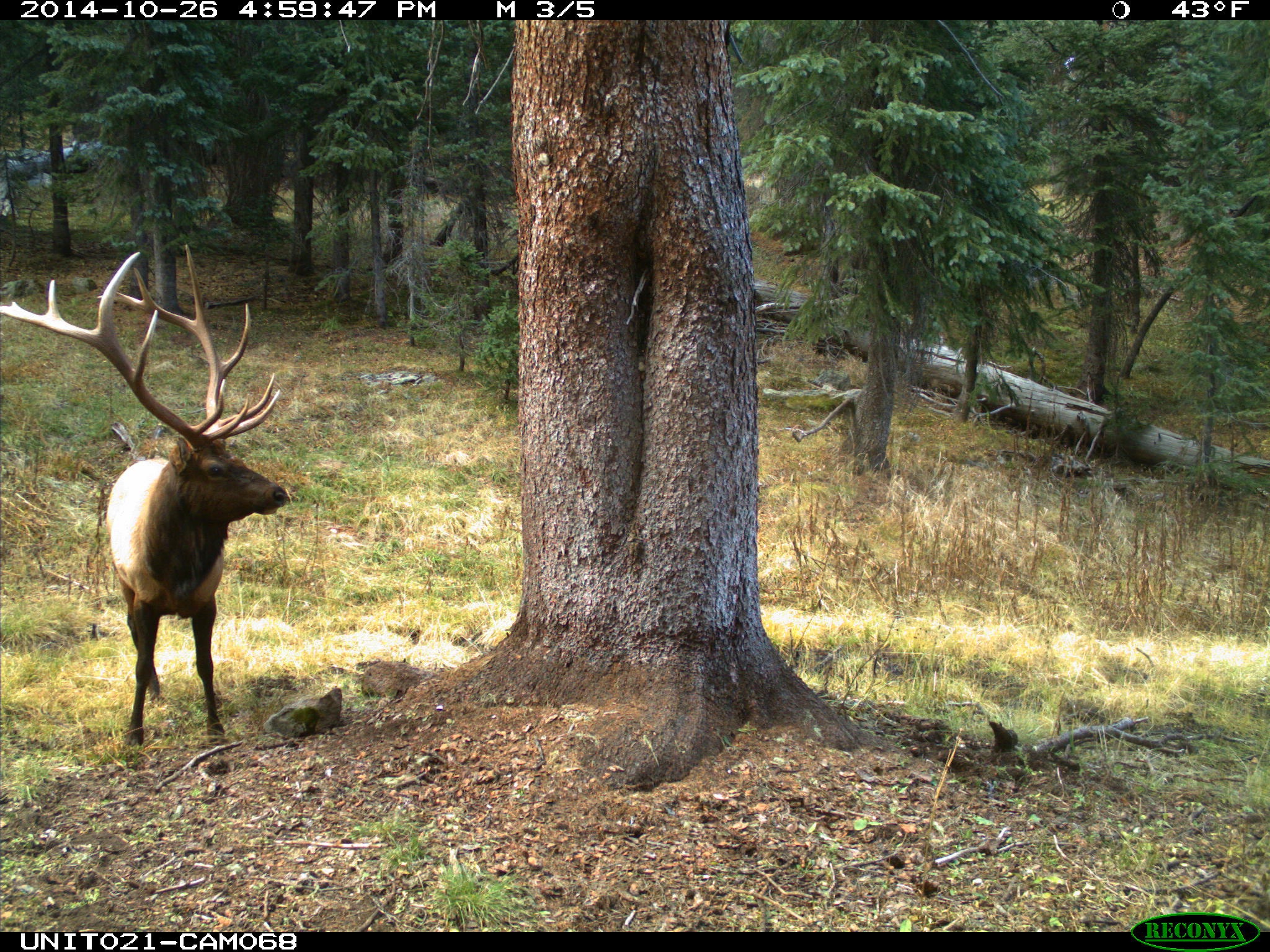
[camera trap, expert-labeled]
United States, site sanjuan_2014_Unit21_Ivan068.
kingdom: Animalia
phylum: Chordata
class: Mammalia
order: Artiodactyla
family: Cervidae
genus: Cervus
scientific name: Cervus elaphus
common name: red deer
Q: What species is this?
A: Cervus elaphus (red deer).